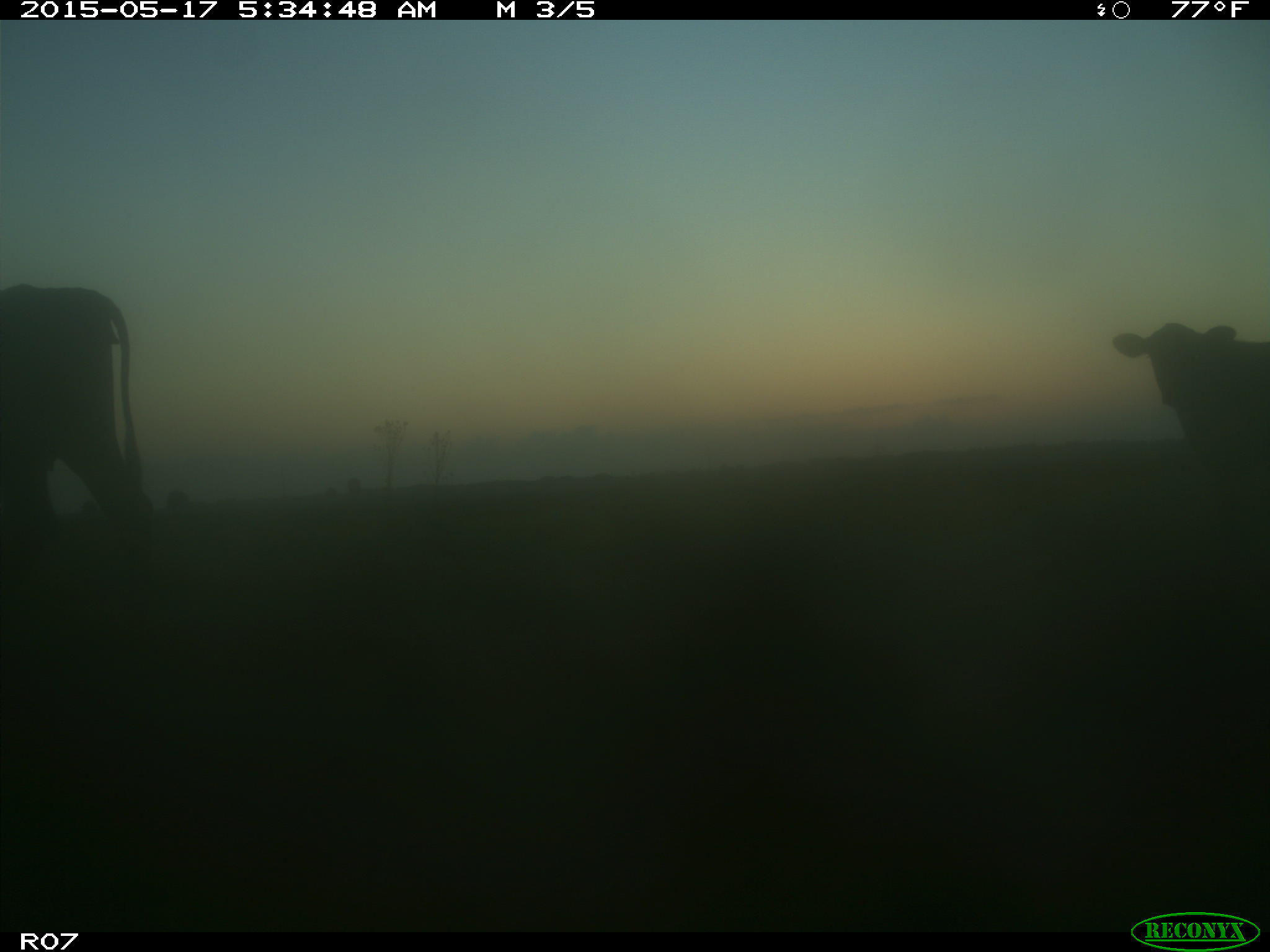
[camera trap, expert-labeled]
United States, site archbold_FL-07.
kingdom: Animalia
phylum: Chordata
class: Mammalia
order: Artiodactyla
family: Bovidae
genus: Bos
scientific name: Bos taurus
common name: domestic cow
Bos taurus (domestic cow).